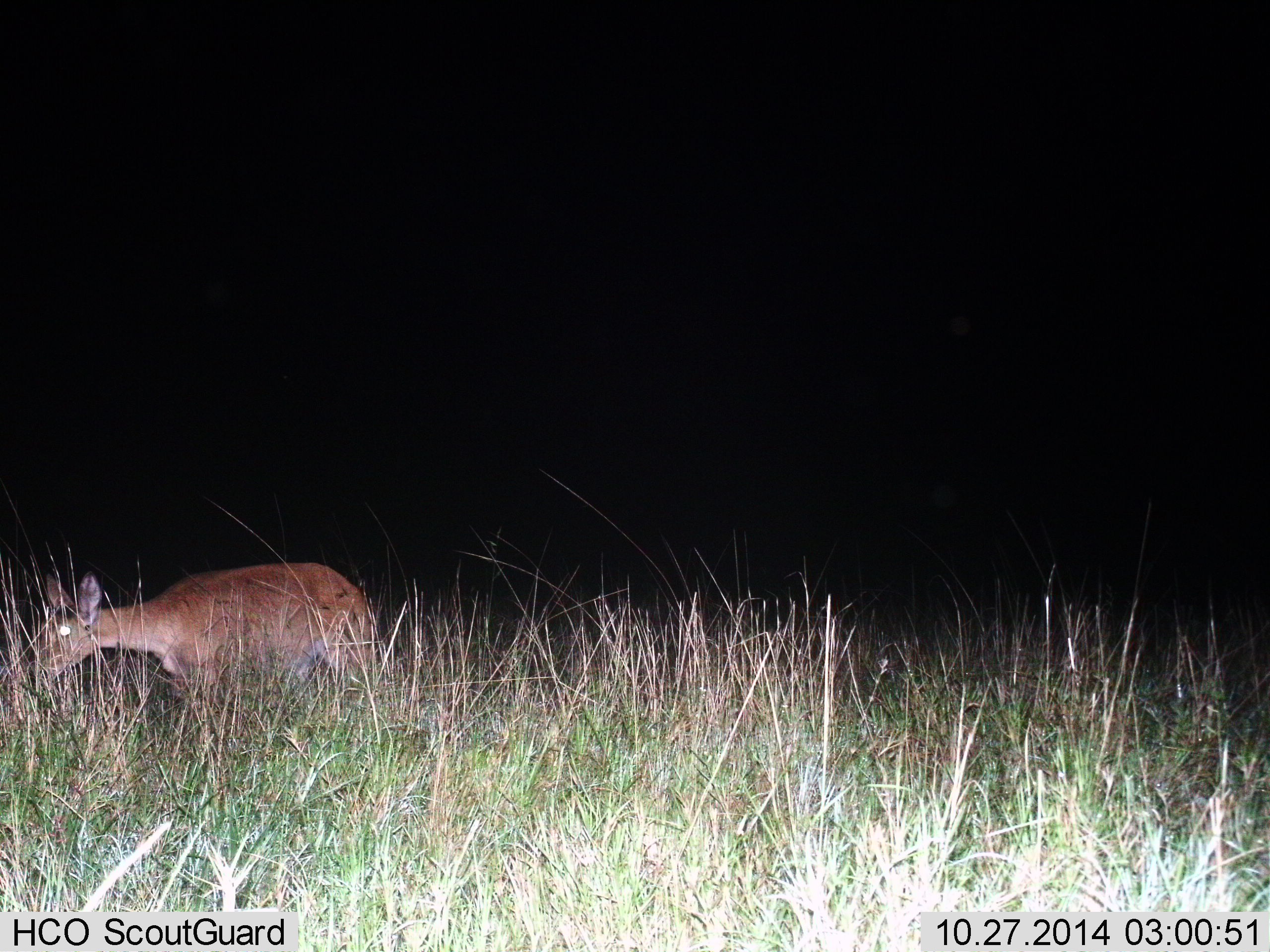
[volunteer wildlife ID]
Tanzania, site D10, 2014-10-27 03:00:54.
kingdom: Animalia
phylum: Chordata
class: Mammalia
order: Artiodactyla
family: Bovidae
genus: Redunca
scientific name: Redunca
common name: reedbuck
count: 1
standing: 40%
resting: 0%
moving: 60%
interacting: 0%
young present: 0%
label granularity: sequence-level